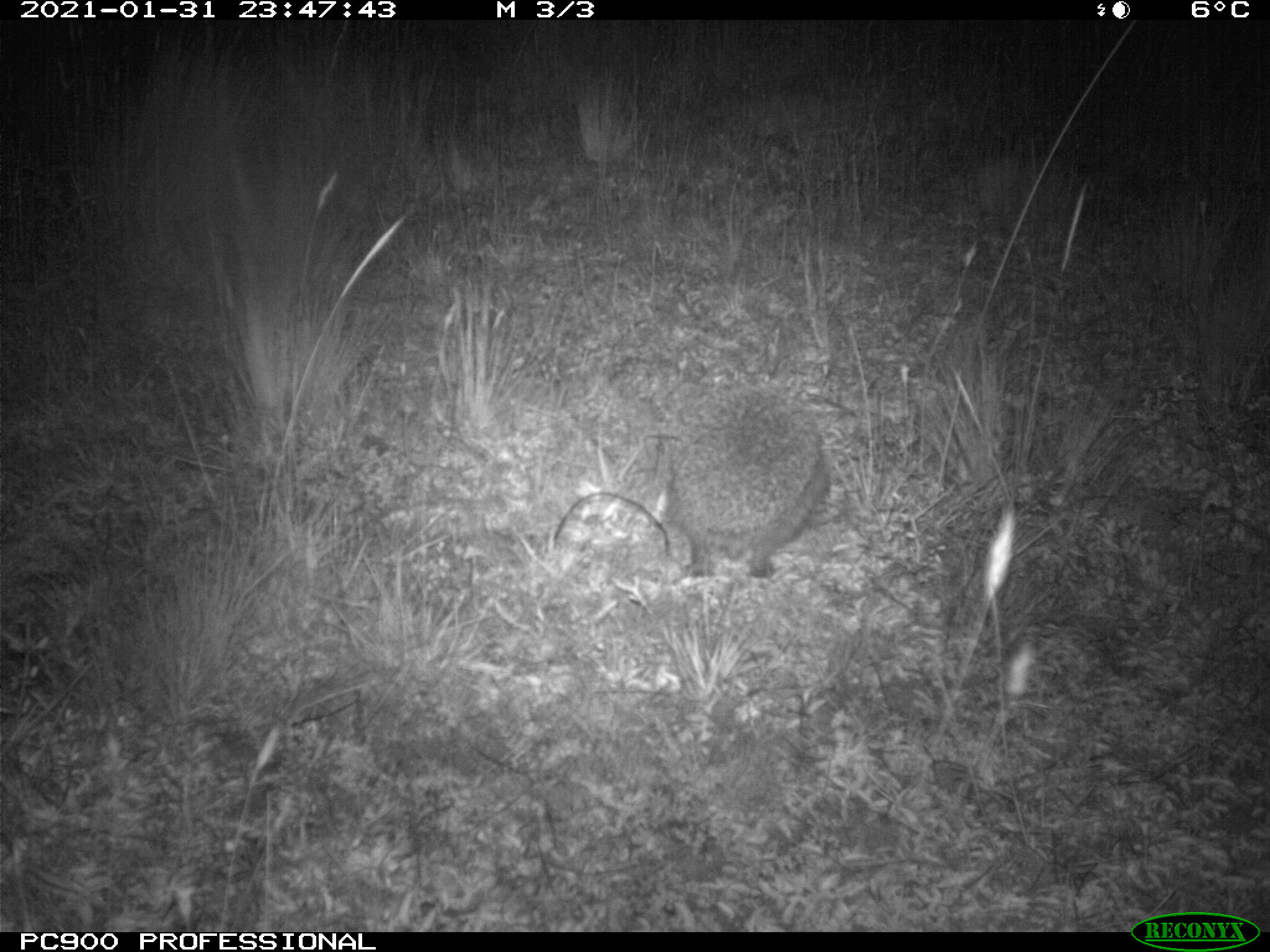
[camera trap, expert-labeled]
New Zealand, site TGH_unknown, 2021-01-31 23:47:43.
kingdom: Animalia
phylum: Chordata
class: Mammalia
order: Eulipotyphla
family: Erinaceidae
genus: Erinaceus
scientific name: Erinaceus europaeus europaeus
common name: european hedgehog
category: hedgehog